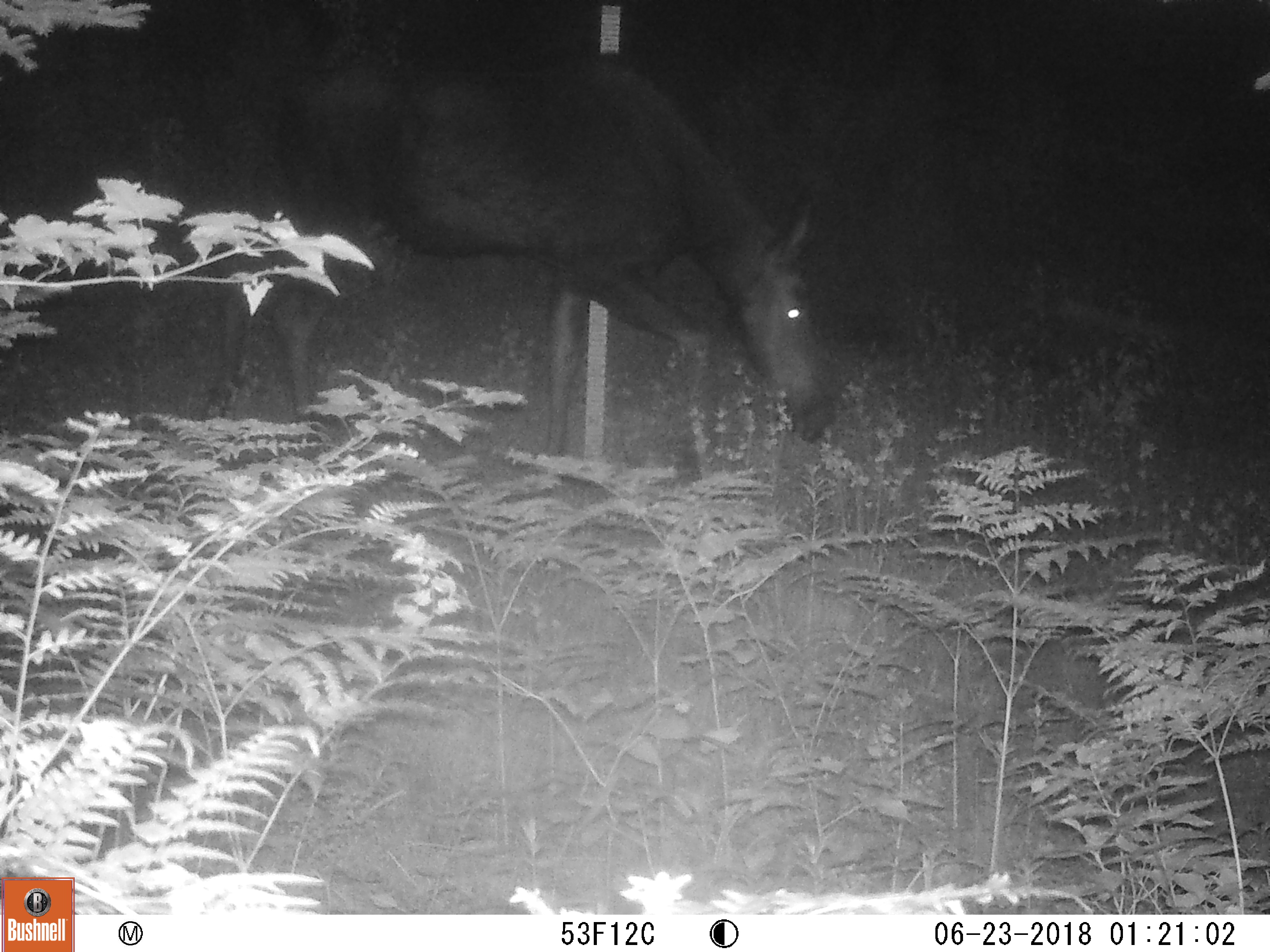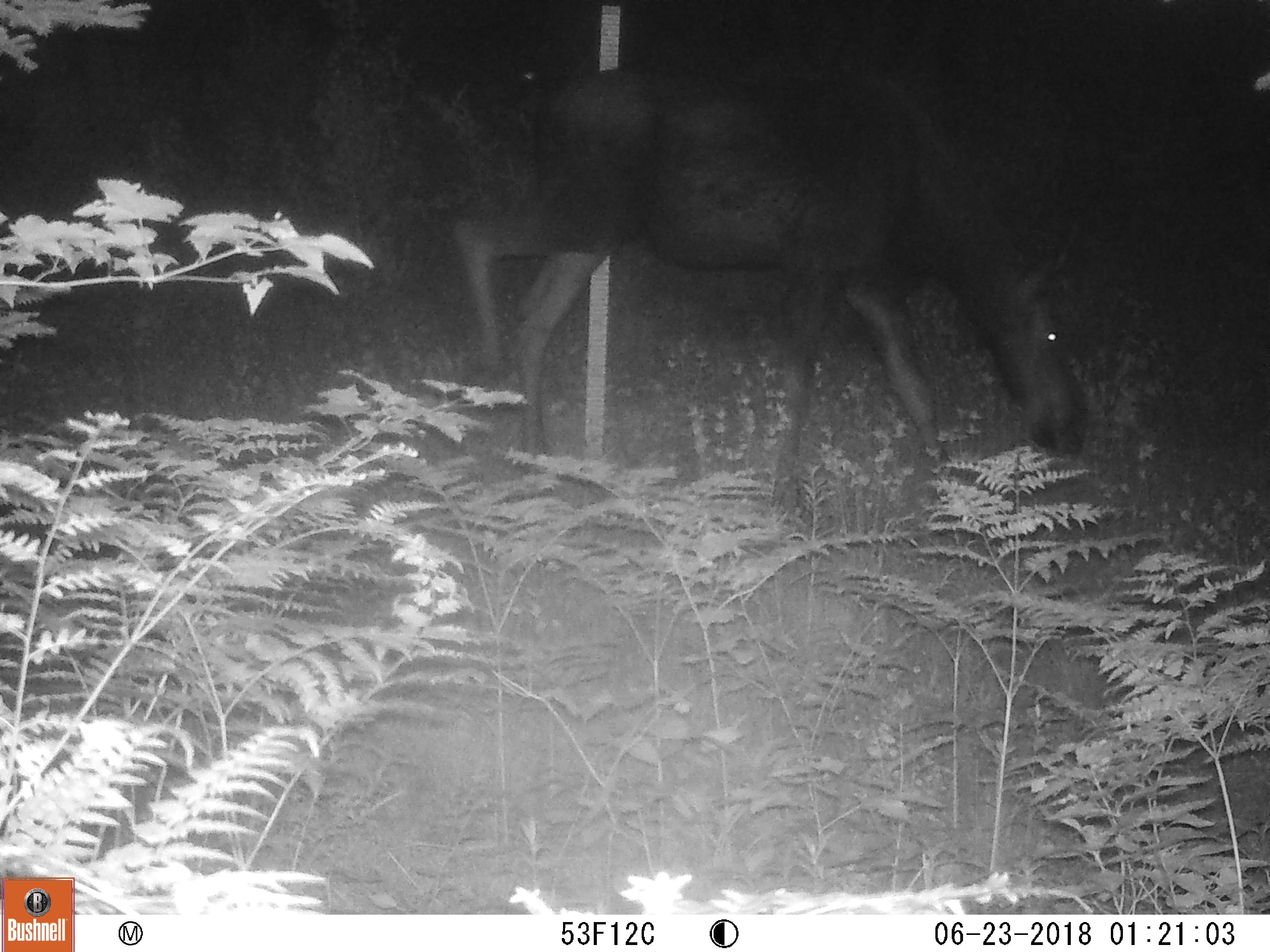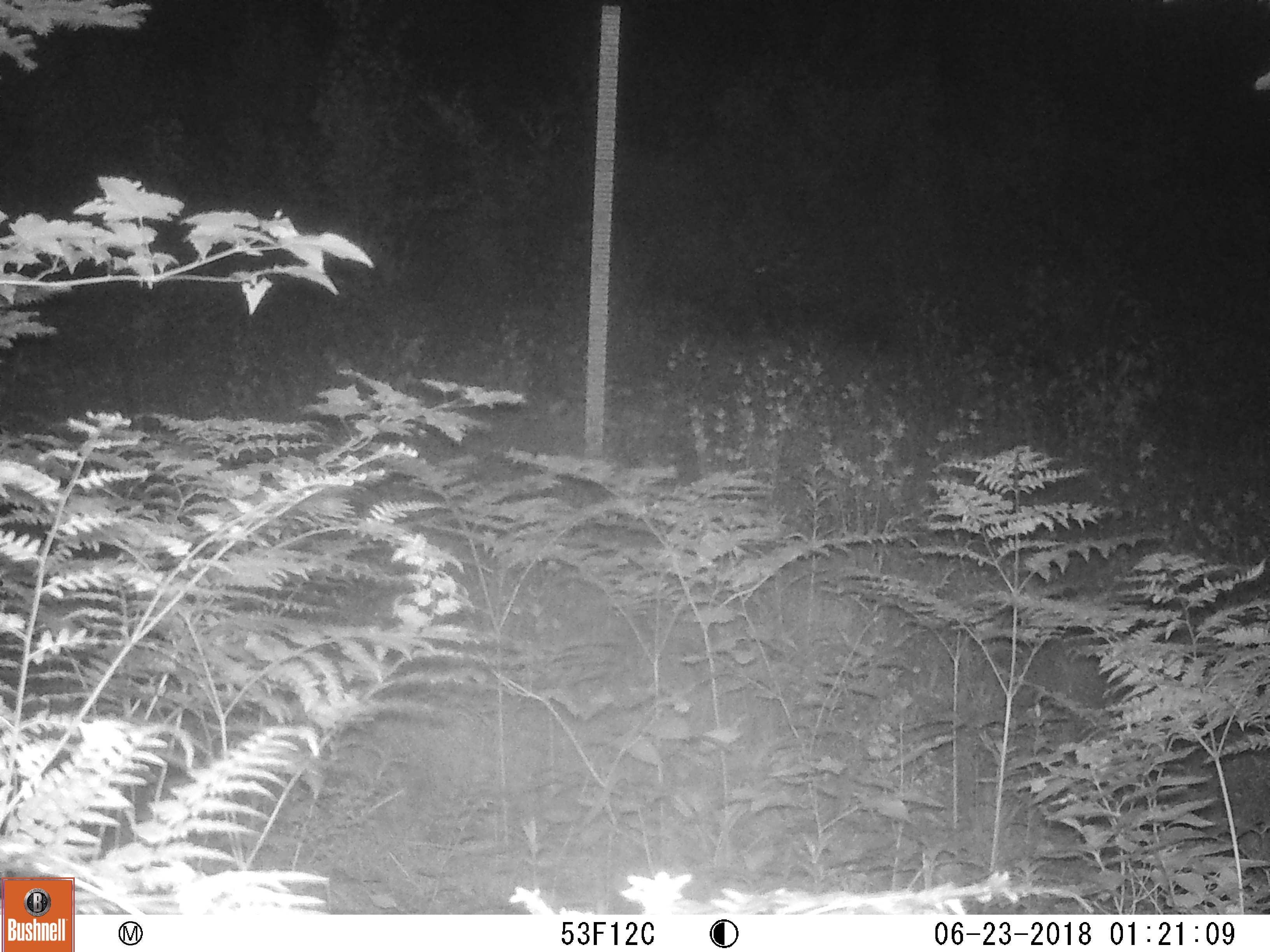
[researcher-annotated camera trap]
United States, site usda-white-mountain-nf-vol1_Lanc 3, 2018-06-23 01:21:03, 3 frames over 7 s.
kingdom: Animalia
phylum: Chordata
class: Mammalia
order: Artiodactyla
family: Cervidae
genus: Alces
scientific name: Alces alces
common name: moose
Moose (Alces alces).